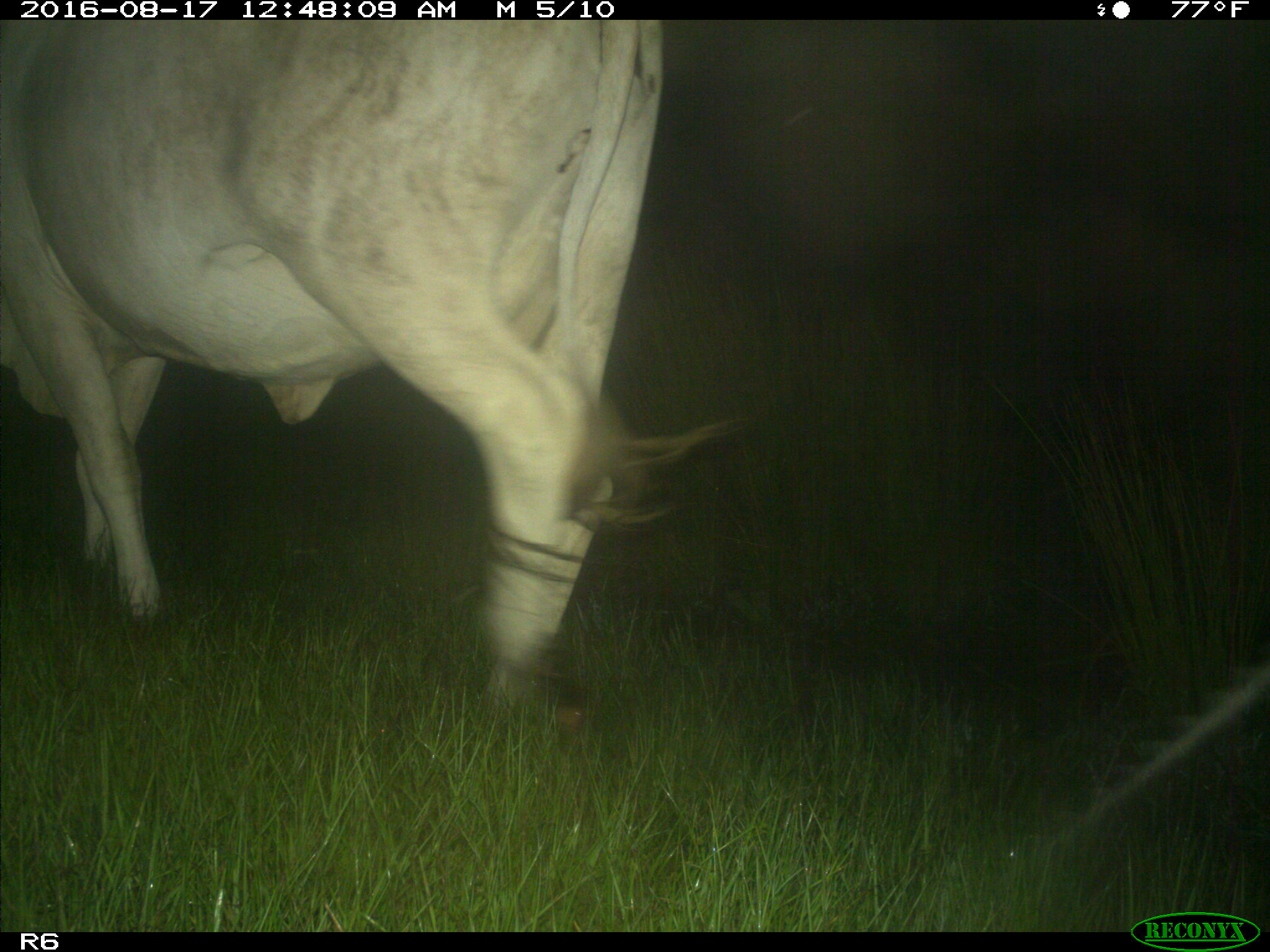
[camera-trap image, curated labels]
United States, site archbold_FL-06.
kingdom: Animalia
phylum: Chordata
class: Mammalia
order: Artiodactyla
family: Bovidae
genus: Bos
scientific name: Bos taurus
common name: domestic cow